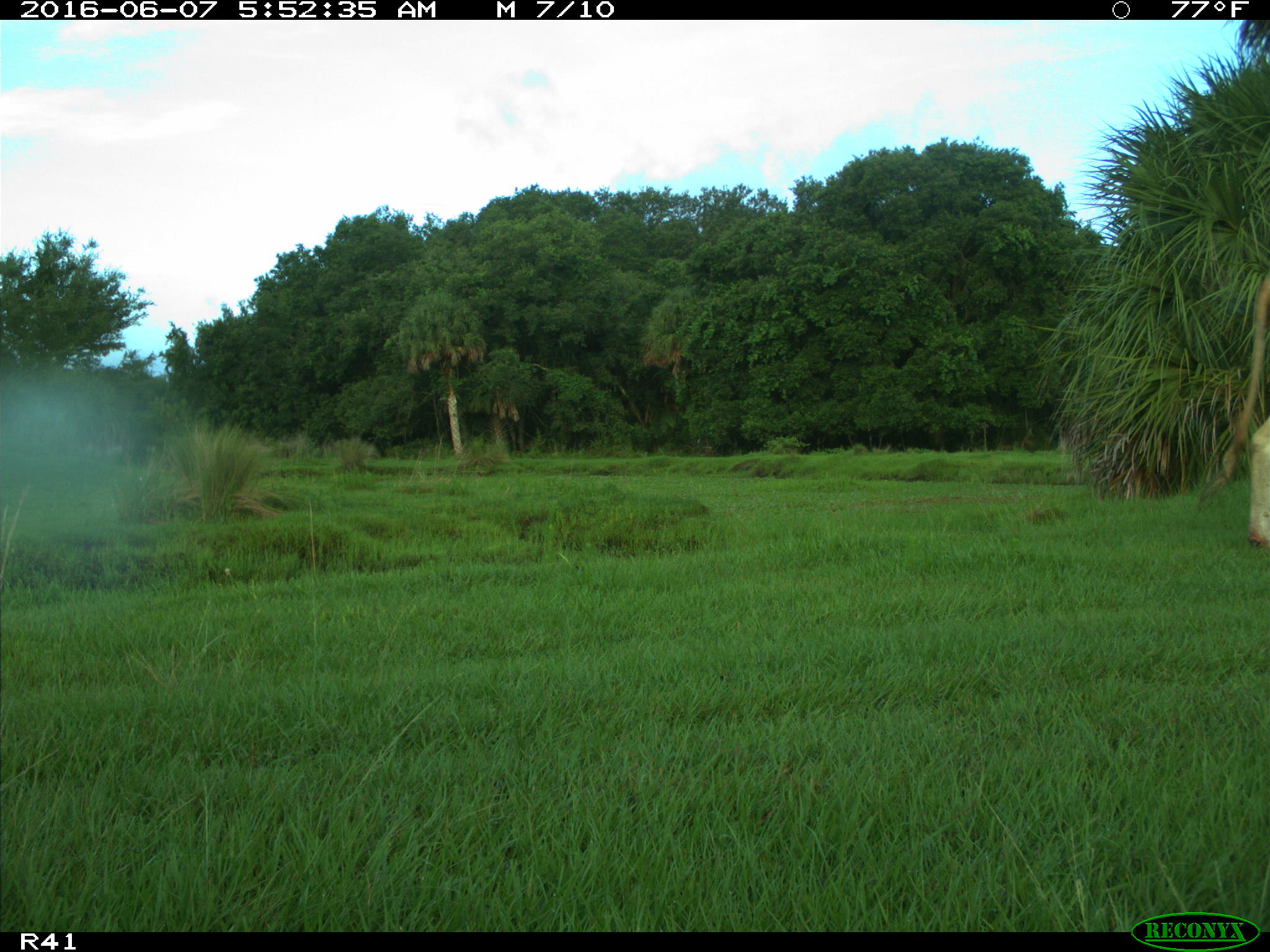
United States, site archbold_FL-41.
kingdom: Animalia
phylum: Chordata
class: Mammalia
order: Artiodactyla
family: Bovidae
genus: Bos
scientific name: Bos taurus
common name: domestic cow